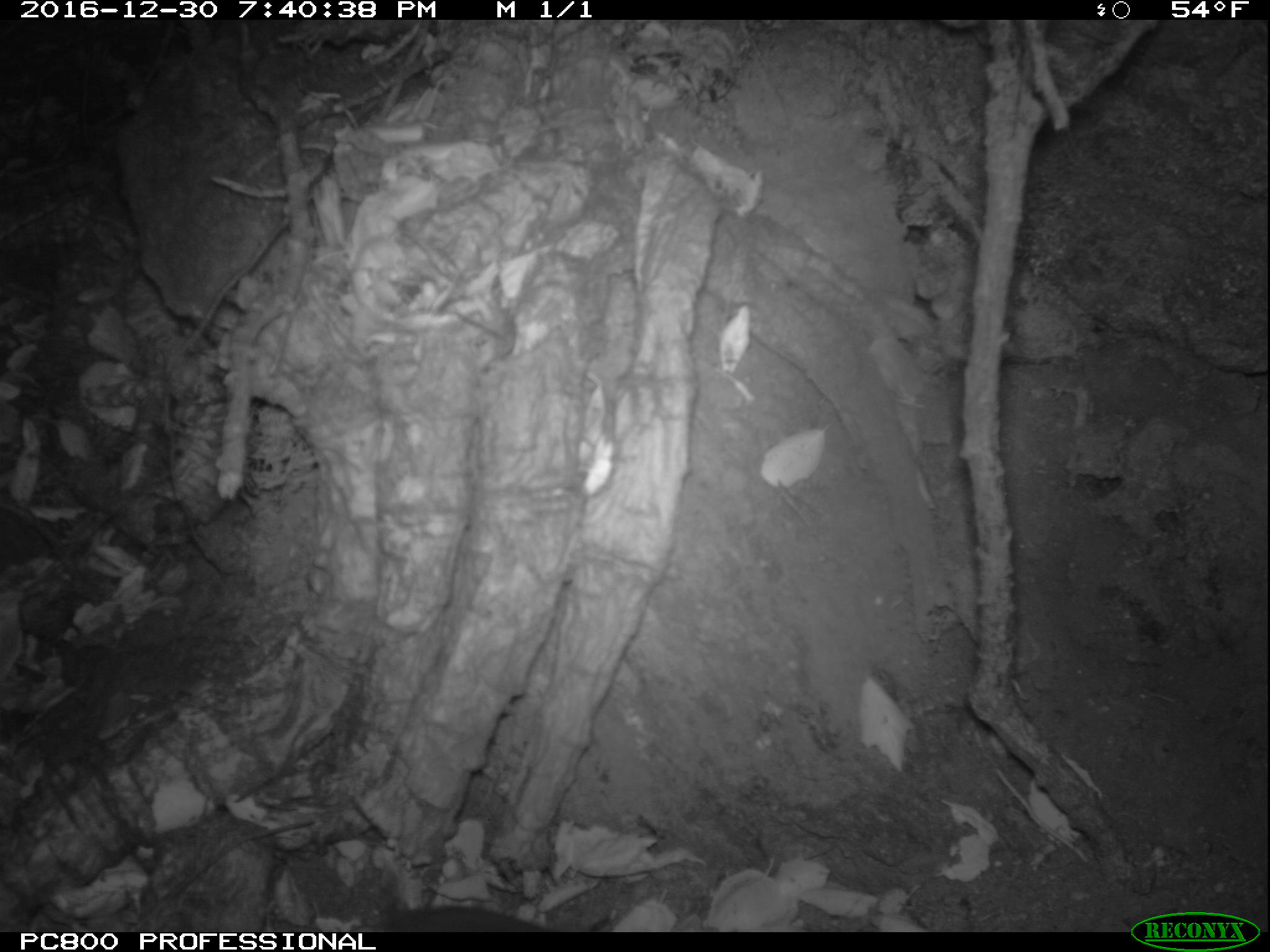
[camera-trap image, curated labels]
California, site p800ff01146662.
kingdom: Animalia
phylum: Chordata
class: Mammalia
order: Rodentia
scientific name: Rodentia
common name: rodent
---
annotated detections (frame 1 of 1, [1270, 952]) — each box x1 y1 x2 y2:
rodent: 366 906 548 932